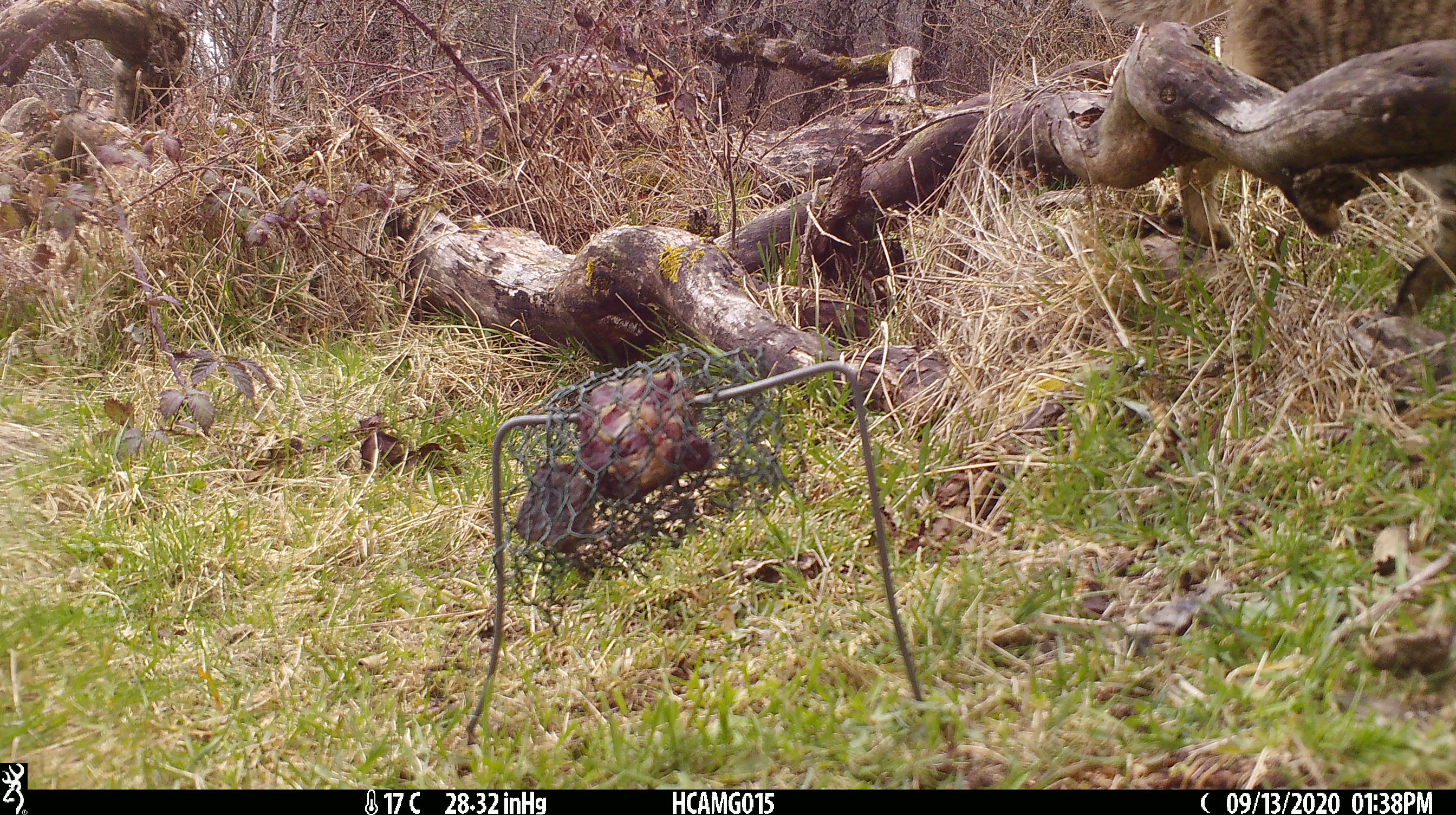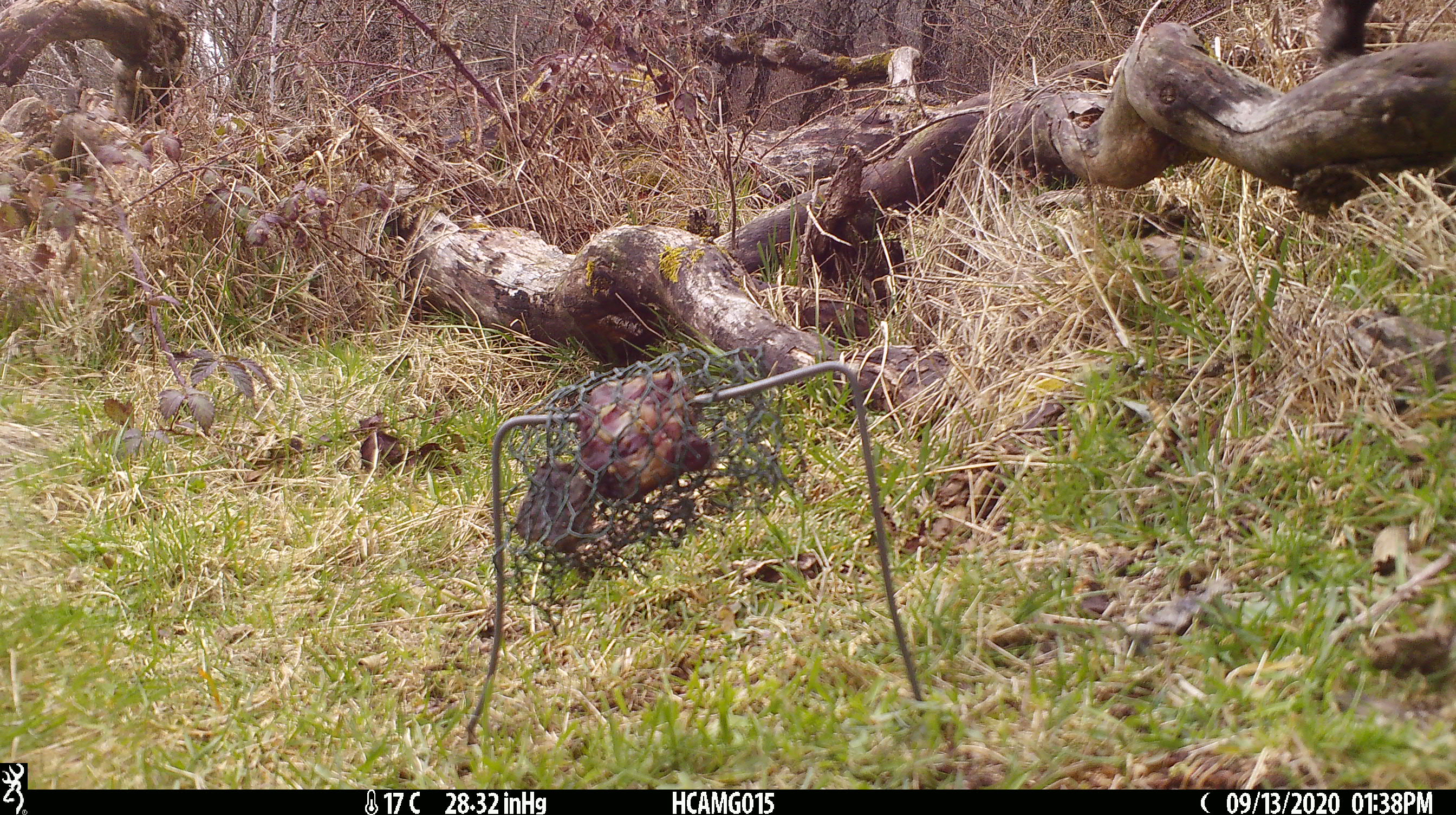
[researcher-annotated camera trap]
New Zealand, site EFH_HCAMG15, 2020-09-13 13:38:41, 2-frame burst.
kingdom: Animalia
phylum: Chordata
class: Mammalia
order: Carnivora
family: Felidae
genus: Felis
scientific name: Felis catus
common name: domestic cat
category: cat